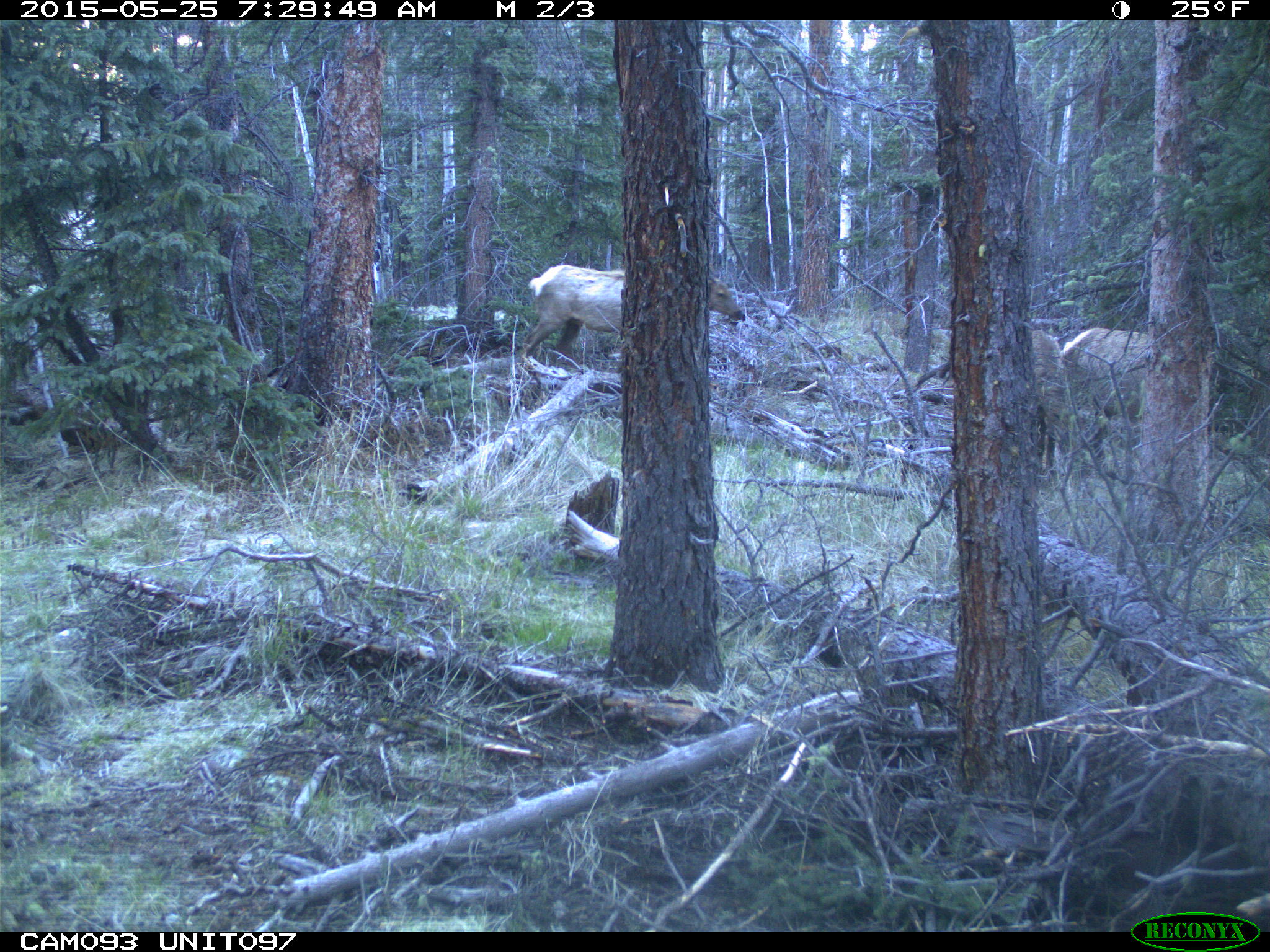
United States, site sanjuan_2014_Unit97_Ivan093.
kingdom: Animalia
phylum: Chordata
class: Mammalia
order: Artiodactyla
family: Cervidae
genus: Cervus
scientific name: Cervus elaphus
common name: red deer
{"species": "Cervus elaphus (red deer)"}